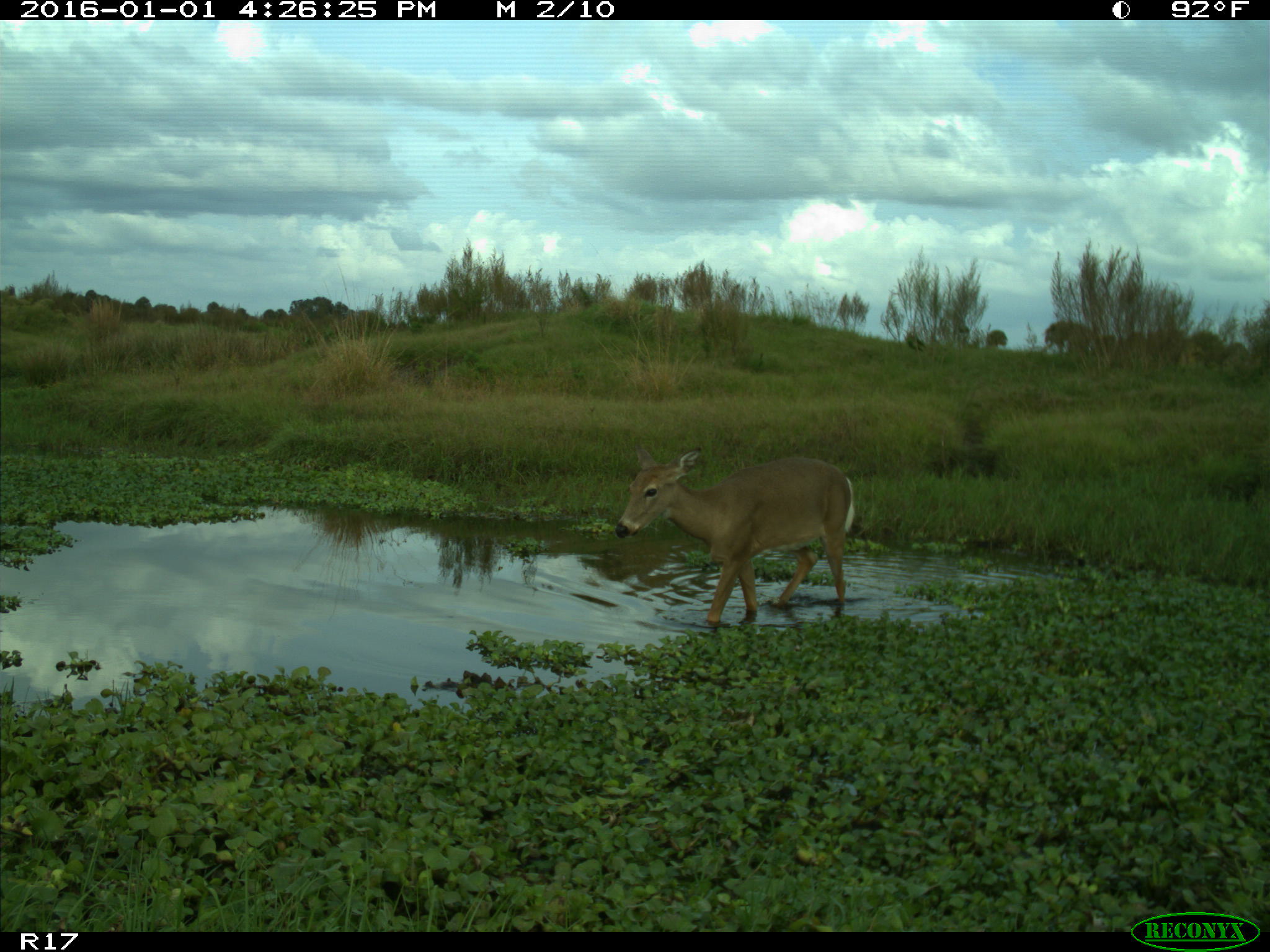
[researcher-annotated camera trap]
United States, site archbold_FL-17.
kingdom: Animalia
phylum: Chordata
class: Mammalia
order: Artiodactyla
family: Cervidae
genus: Odocoileus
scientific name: Odocoileus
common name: deer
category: unidentified deer